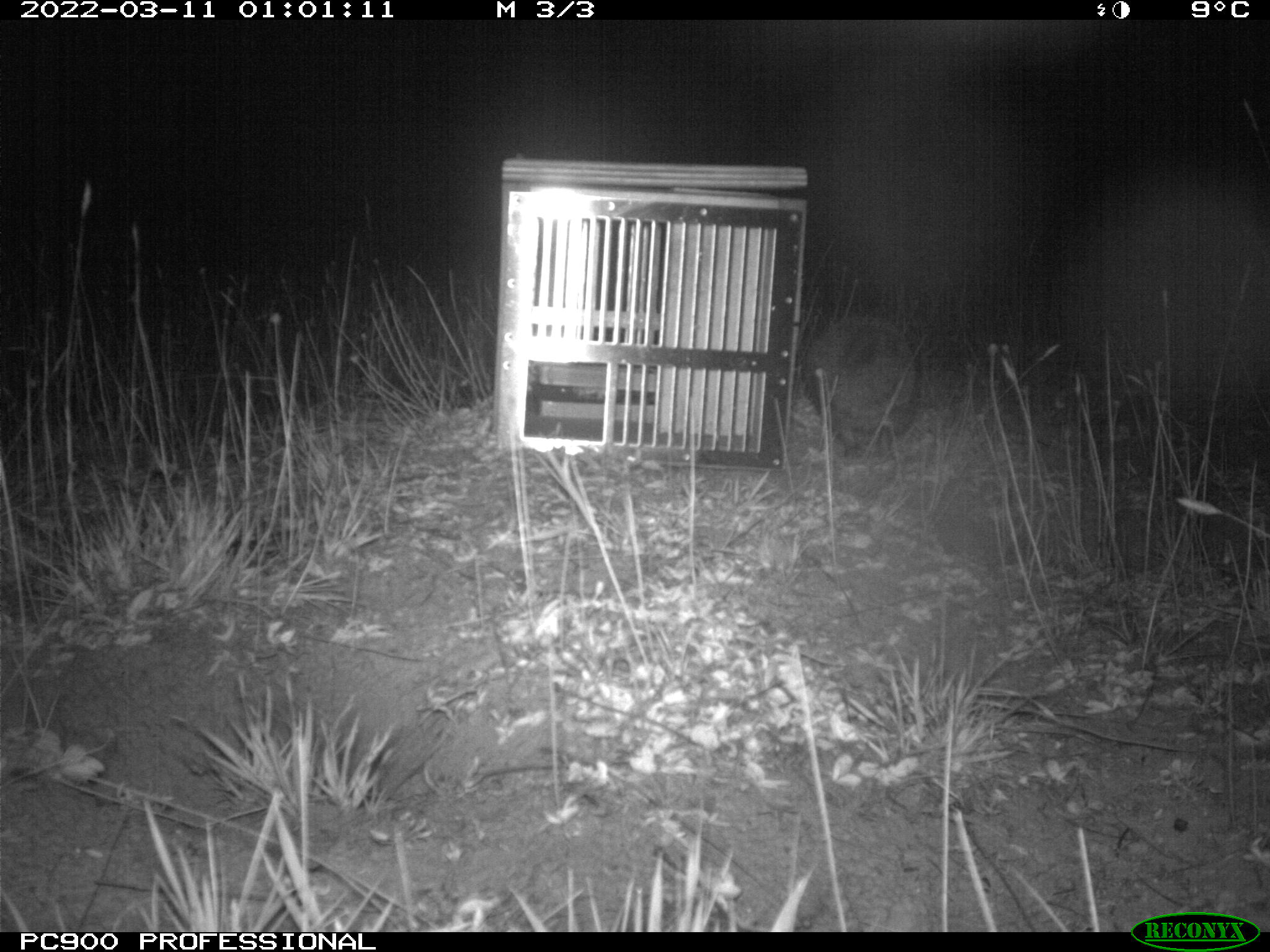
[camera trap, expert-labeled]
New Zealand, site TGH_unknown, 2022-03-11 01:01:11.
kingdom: Animalia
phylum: Chordata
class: Mammalia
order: Eulipotyphla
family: Erinaceidae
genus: Erinaceus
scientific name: Erinaceus europaeus europaeus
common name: european hedgehog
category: hedgehog